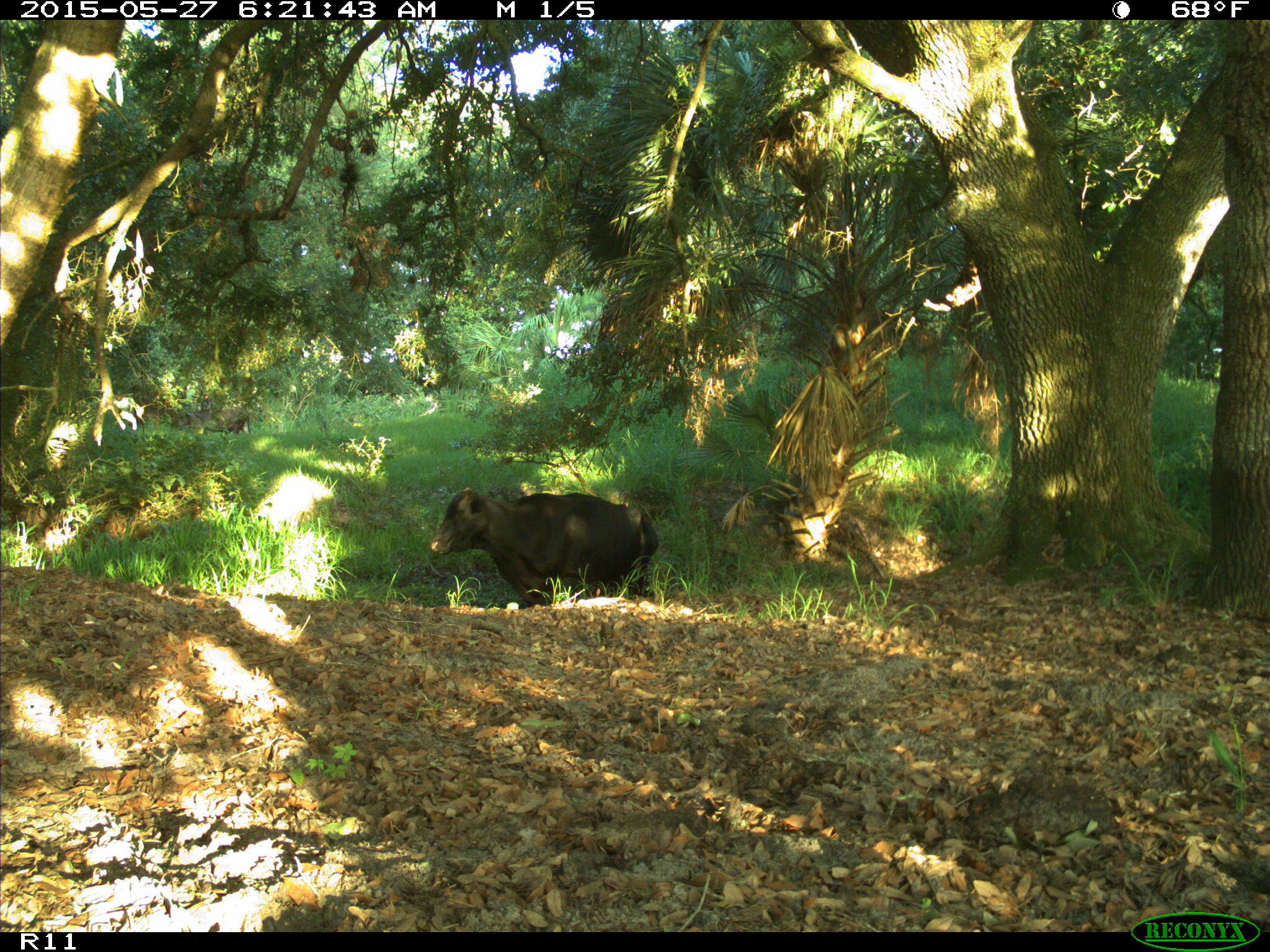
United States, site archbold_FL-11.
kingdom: Animalia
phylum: Chordata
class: Mammalia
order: Artiodactyla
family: Bovidae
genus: Bos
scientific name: Bos taurus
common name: domestic cow